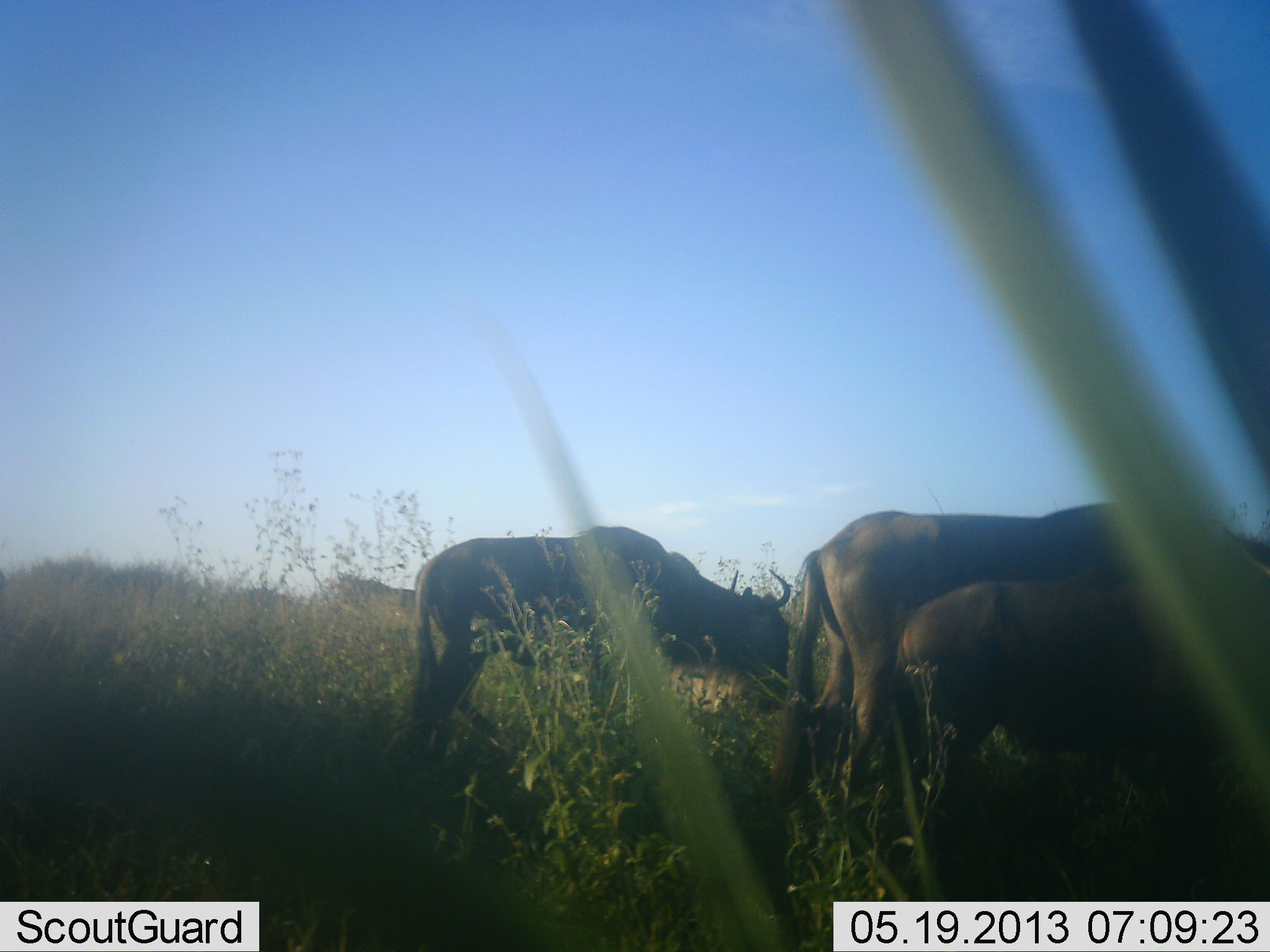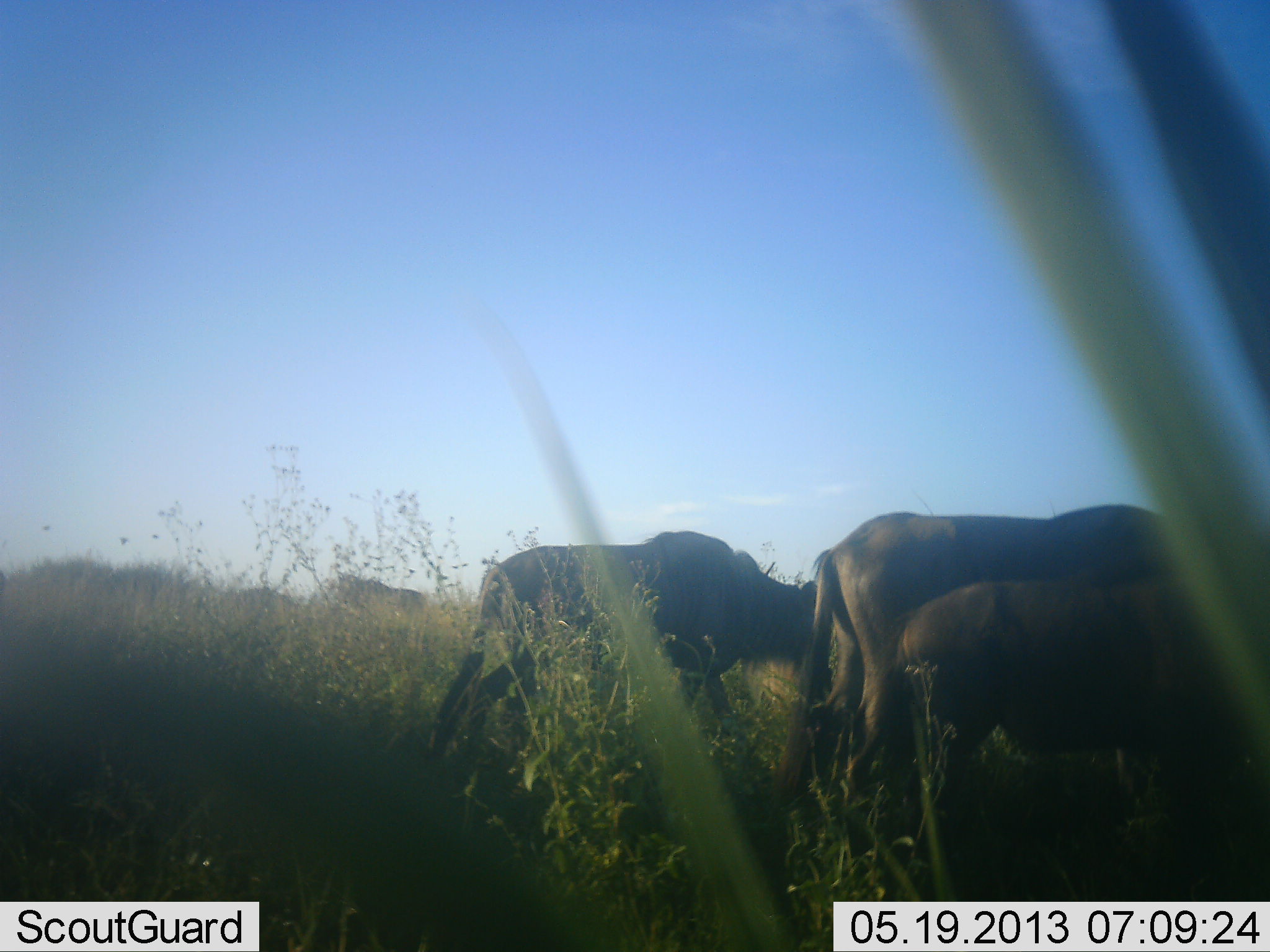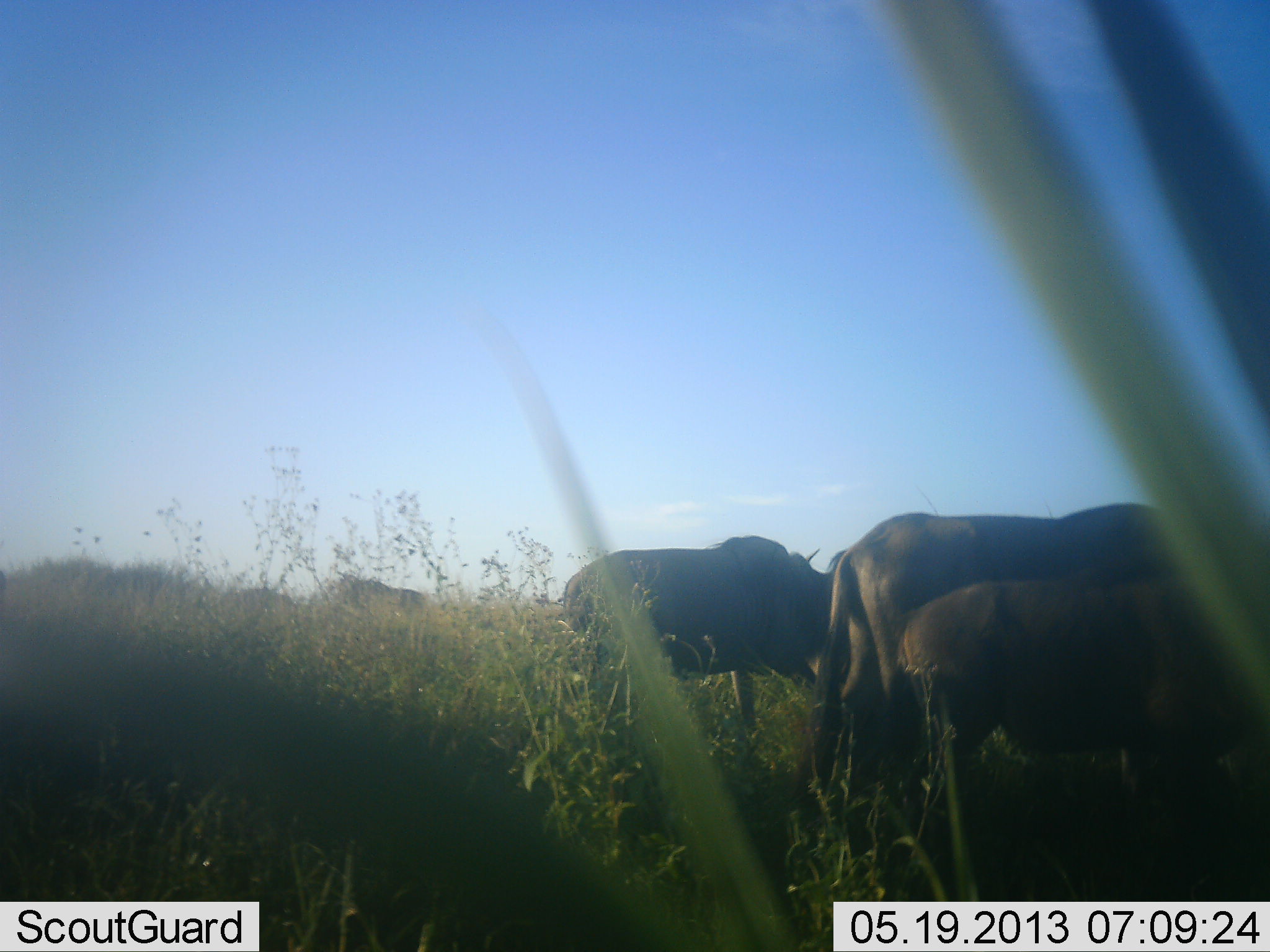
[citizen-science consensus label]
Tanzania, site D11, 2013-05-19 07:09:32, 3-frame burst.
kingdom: Animalia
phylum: Chordata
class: Mammalia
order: Artiodactyla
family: Bovidae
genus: Connochaetes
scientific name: Connochaetes taurinus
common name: blue wildebeest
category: wildebeest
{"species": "wildebeest (blue wildebeest) (Connochaetes taurinus)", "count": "3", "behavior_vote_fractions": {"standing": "67%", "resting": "0%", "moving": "67%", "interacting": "0%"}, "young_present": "40%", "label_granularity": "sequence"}